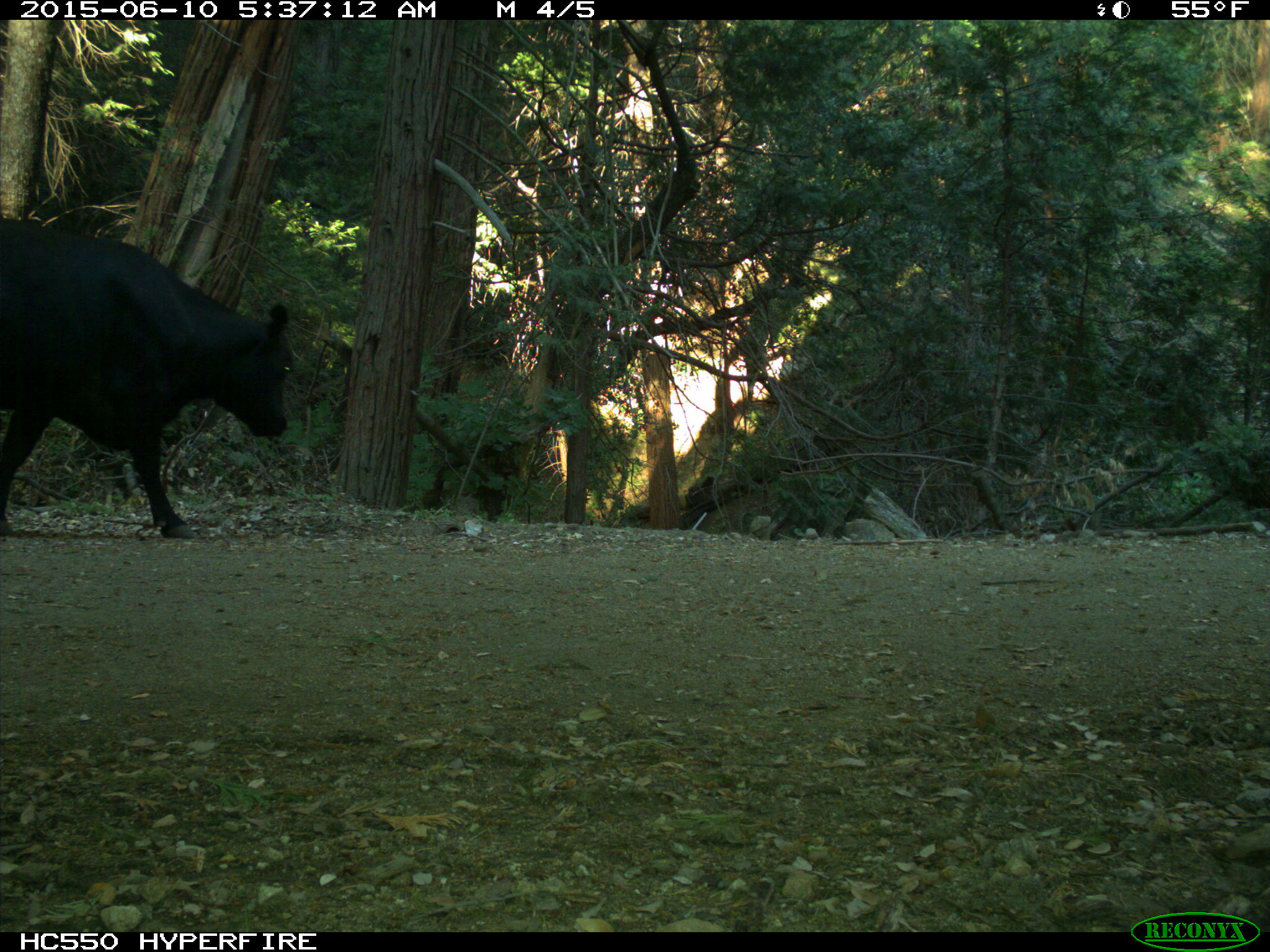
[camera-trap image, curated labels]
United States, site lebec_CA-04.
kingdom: Animalia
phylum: Chordata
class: Mammalia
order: Artiodactyla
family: Bovidae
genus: Bos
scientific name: Bos taurus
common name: domestic cow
Bos taurus (domestic cow).